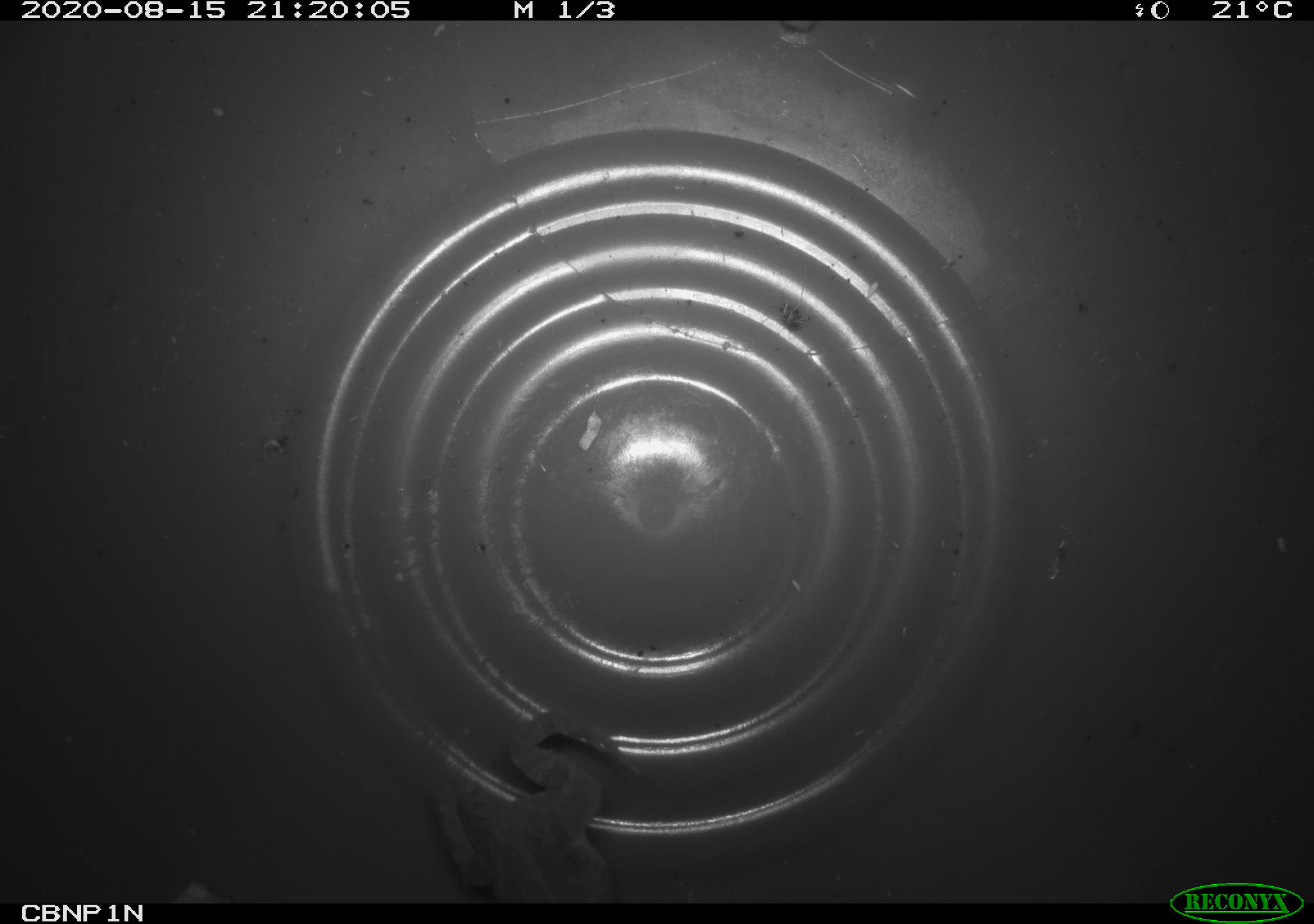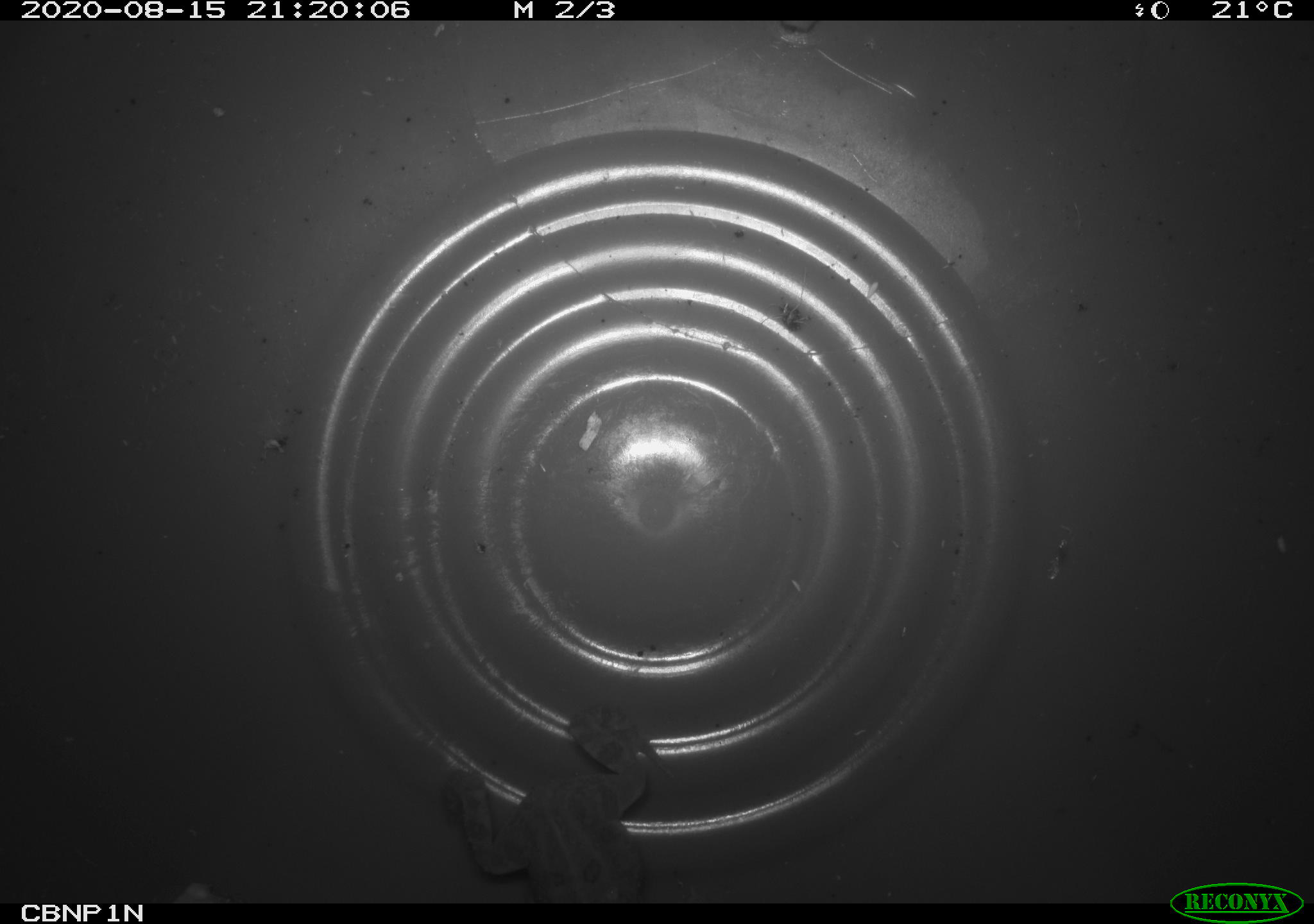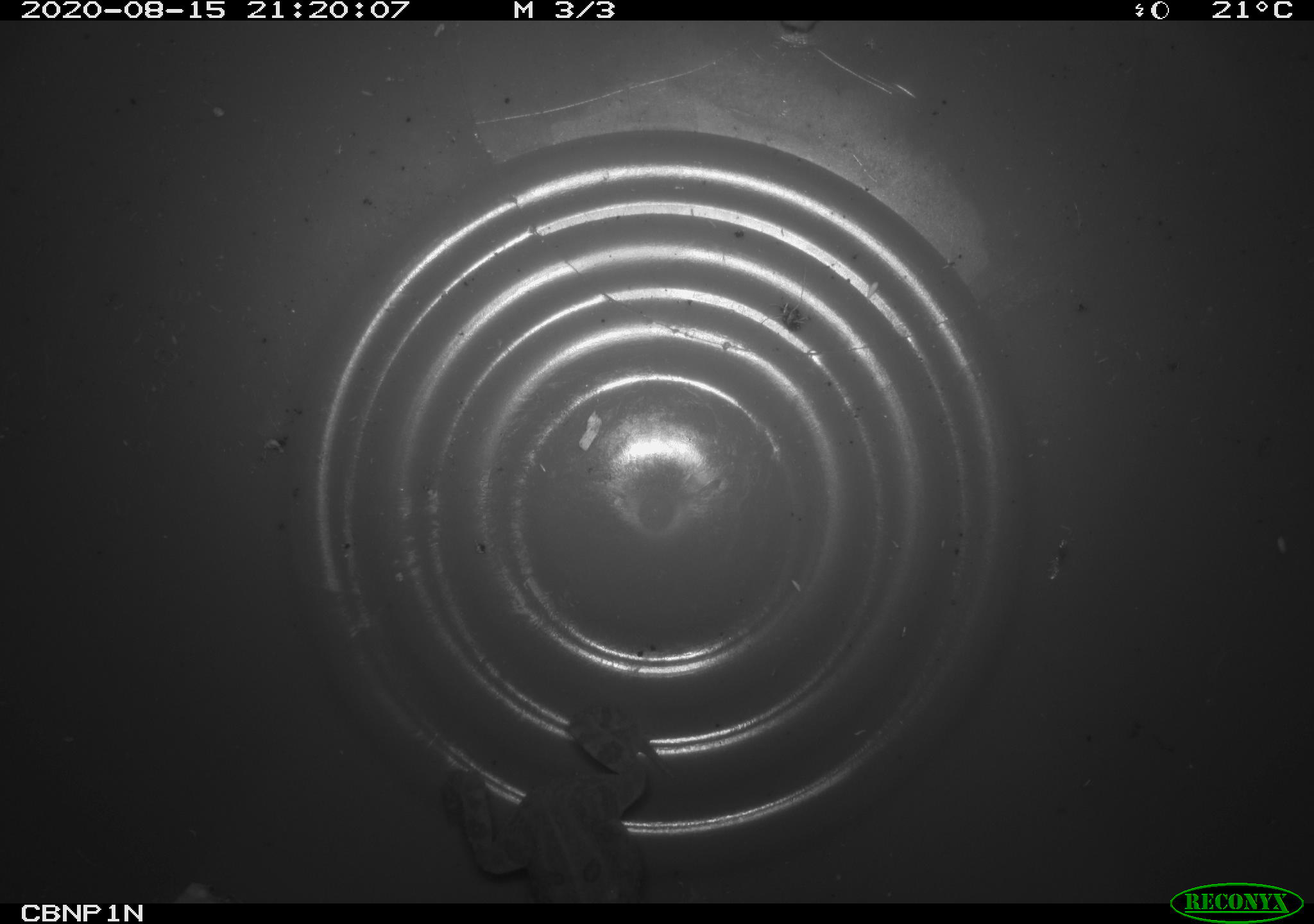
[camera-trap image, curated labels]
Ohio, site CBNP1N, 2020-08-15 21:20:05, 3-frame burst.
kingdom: Animalia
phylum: Chordata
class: Amphibia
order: Anura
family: Bufonidae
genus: Anaxyrus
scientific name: Anaxyrus americanus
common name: american toad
American toad (Anaxyrus americanus).